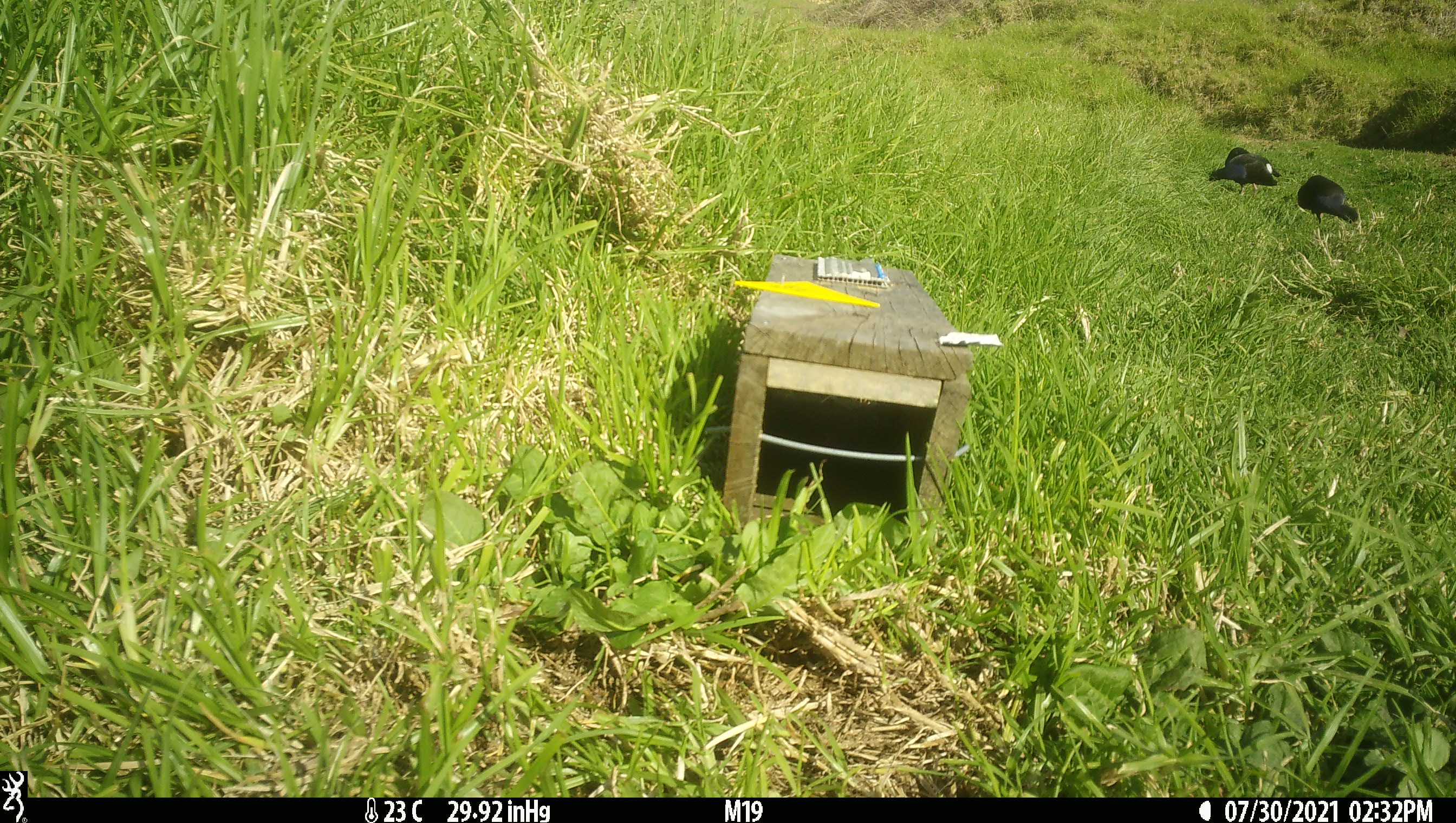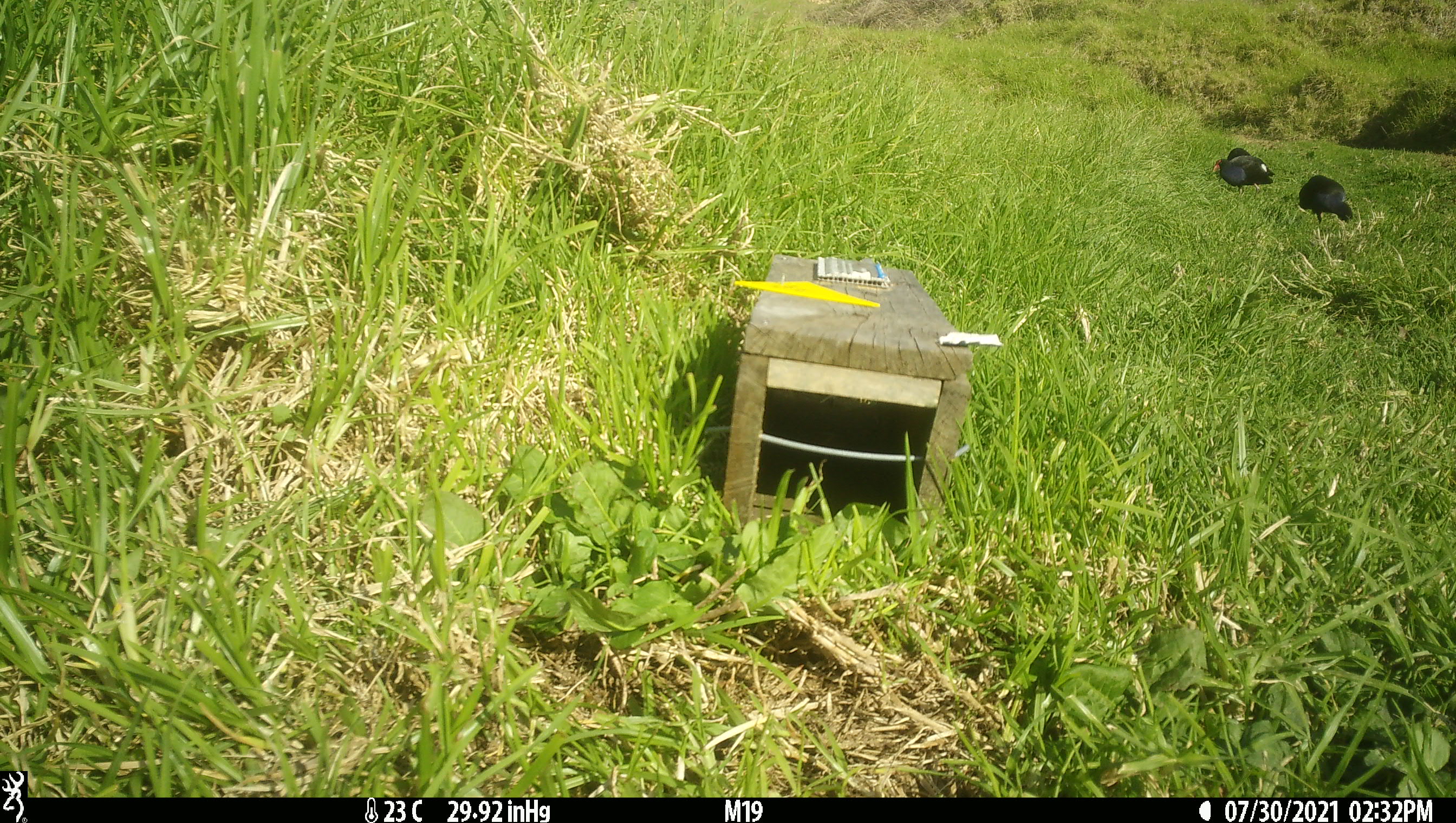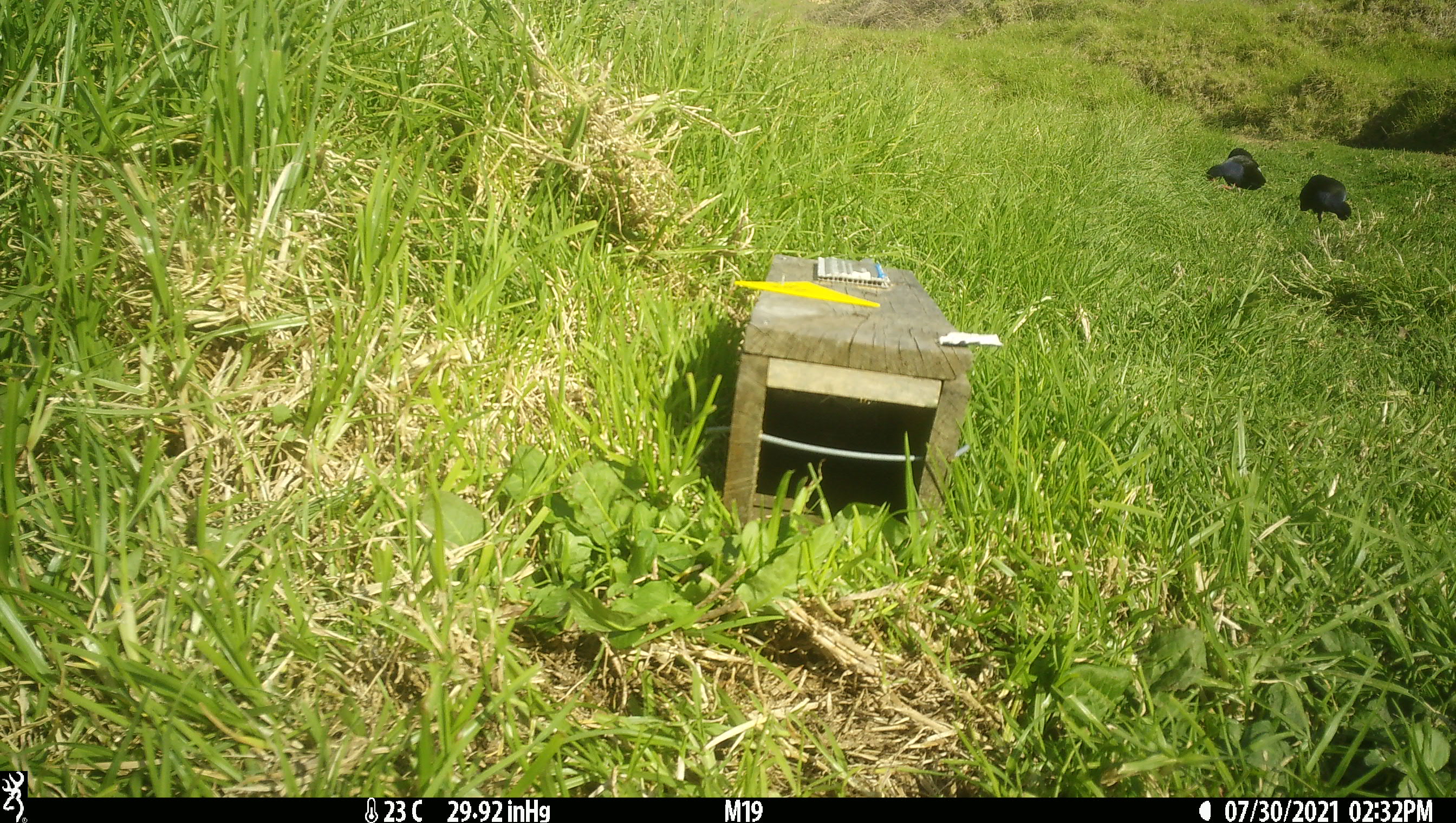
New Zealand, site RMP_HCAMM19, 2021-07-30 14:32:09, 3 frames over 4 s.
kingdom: Animalia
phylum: Chordata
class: Aves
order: Gruiformes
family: Rallidae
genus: Porphyrio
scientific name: Porphyrio melanotus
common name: australasian swamphen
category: pukeko